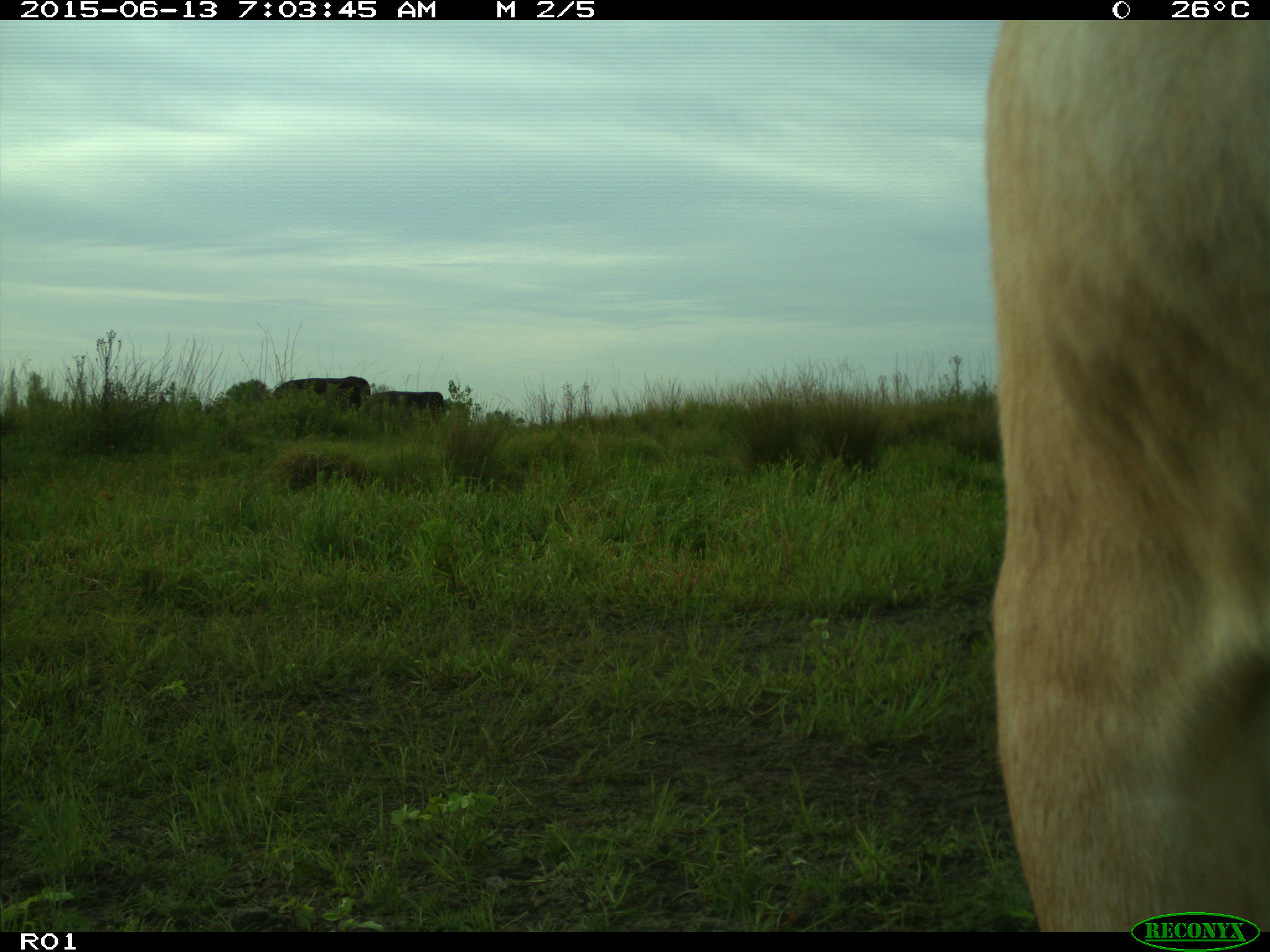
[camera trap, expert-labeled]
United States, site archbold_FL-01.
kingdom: Animalia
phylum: Chordata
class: Mammalia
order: Artiodactyla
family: Bovidae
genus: Bos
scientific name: Bos taurus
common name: domestic cow